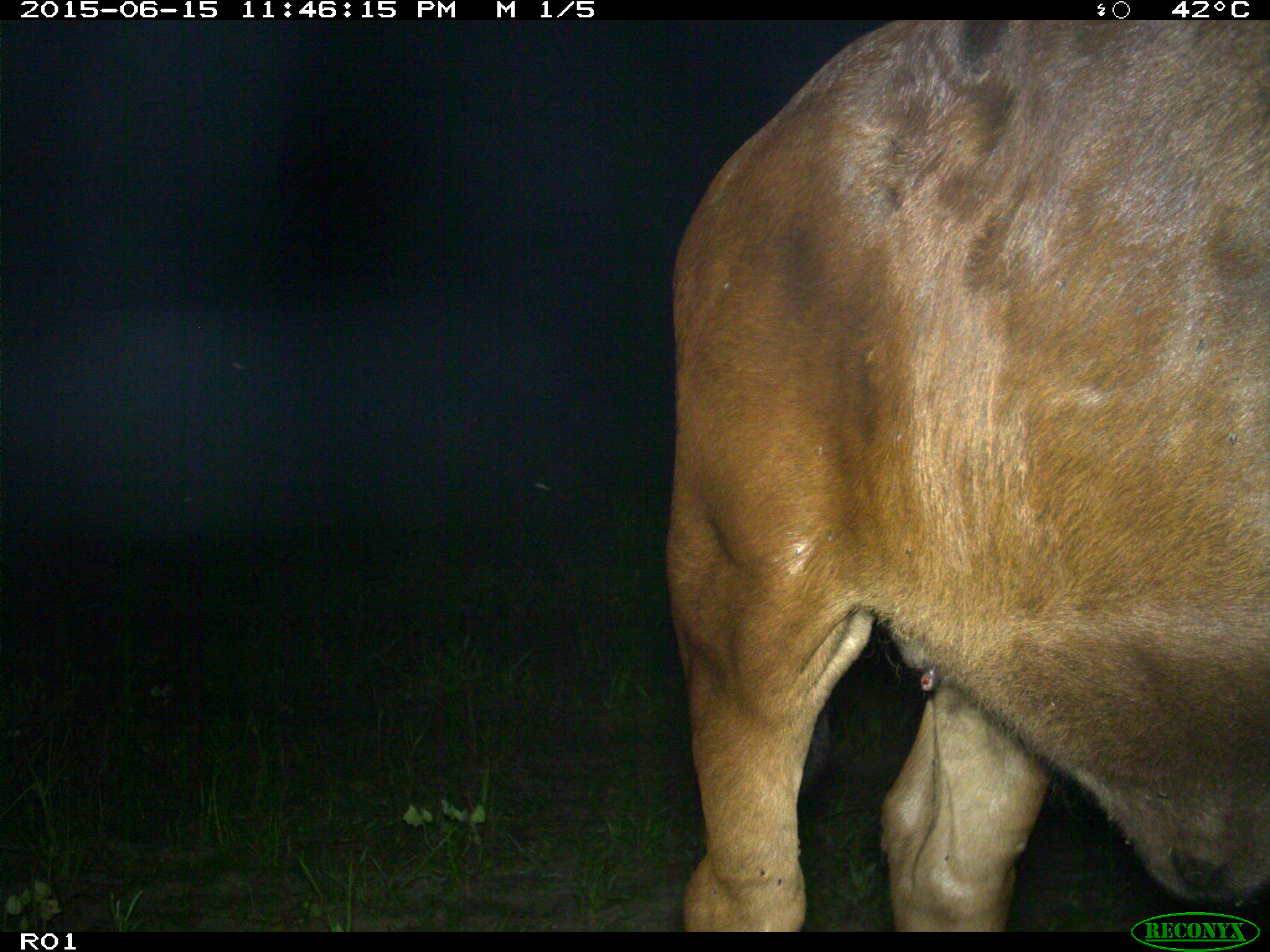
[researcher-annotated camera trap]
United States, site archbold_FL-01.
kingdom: Animalia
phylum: Chordata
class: Mammalia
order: Artiodactyla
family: Bovidae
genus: Bos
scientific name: Bos taurus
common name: domestic cow